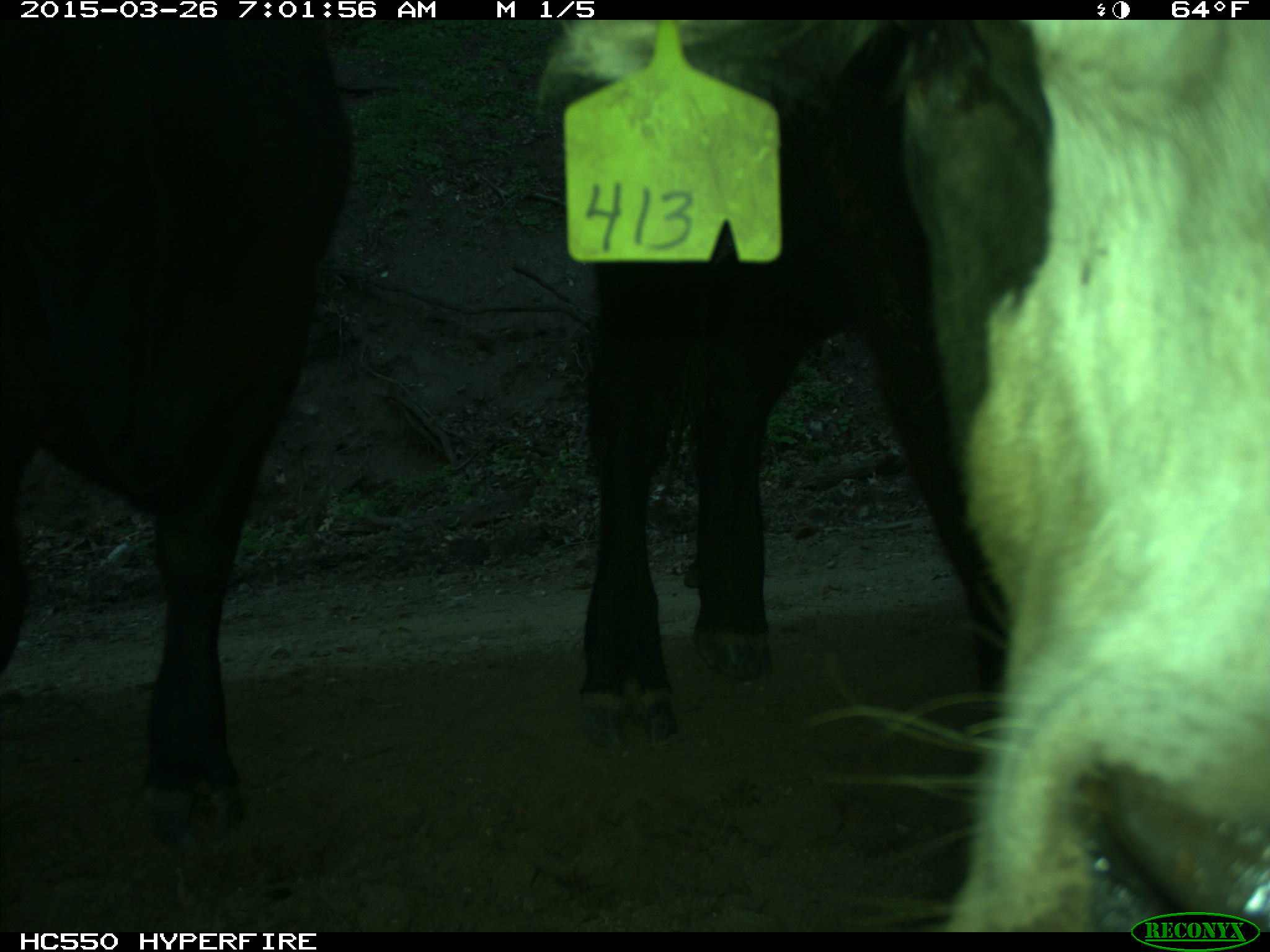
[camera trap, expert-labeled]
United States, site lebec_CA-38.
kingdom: Animalia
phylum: Chordata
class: Mammalia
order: Artiodactyla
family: Bovidae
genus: Bos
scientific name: Bos taurus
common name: domestic cow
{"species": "Bos taurus (domestic cow)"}